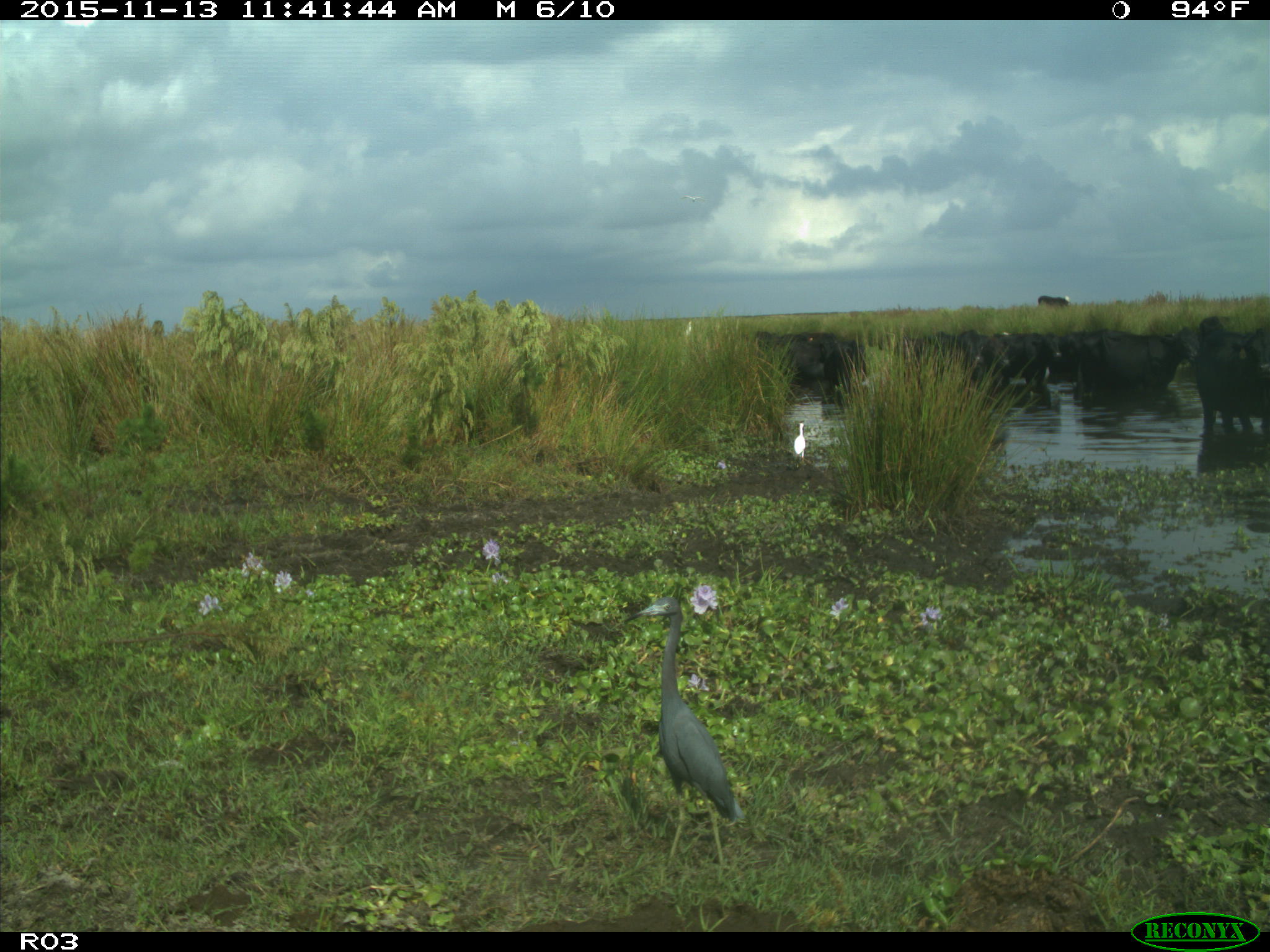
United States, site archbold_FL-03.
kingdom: Animalia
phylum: Chordata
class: Mammalia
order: Artiodactyla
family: Bovidae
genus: Bos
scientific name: Bos taurus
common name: domestic cow